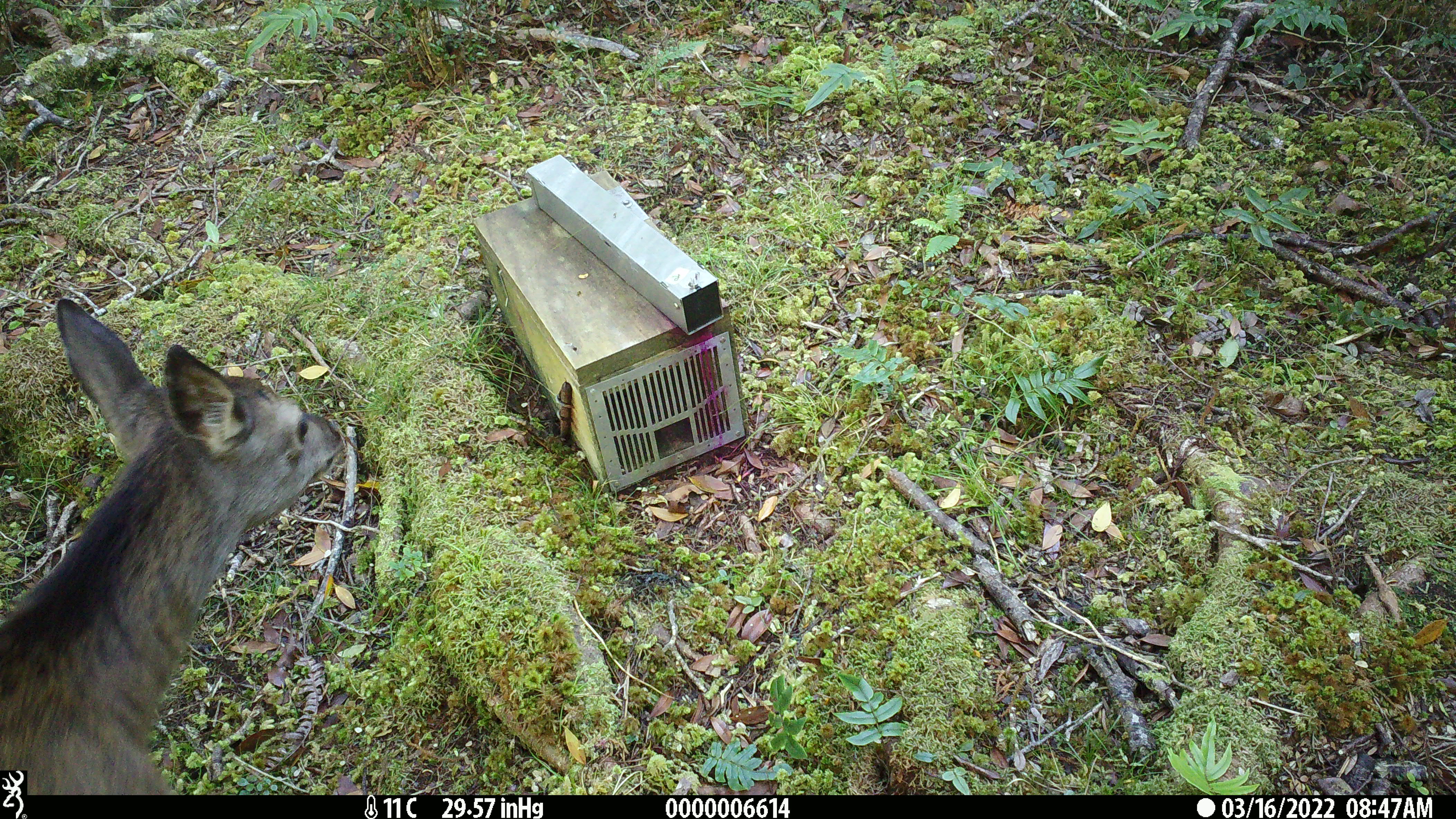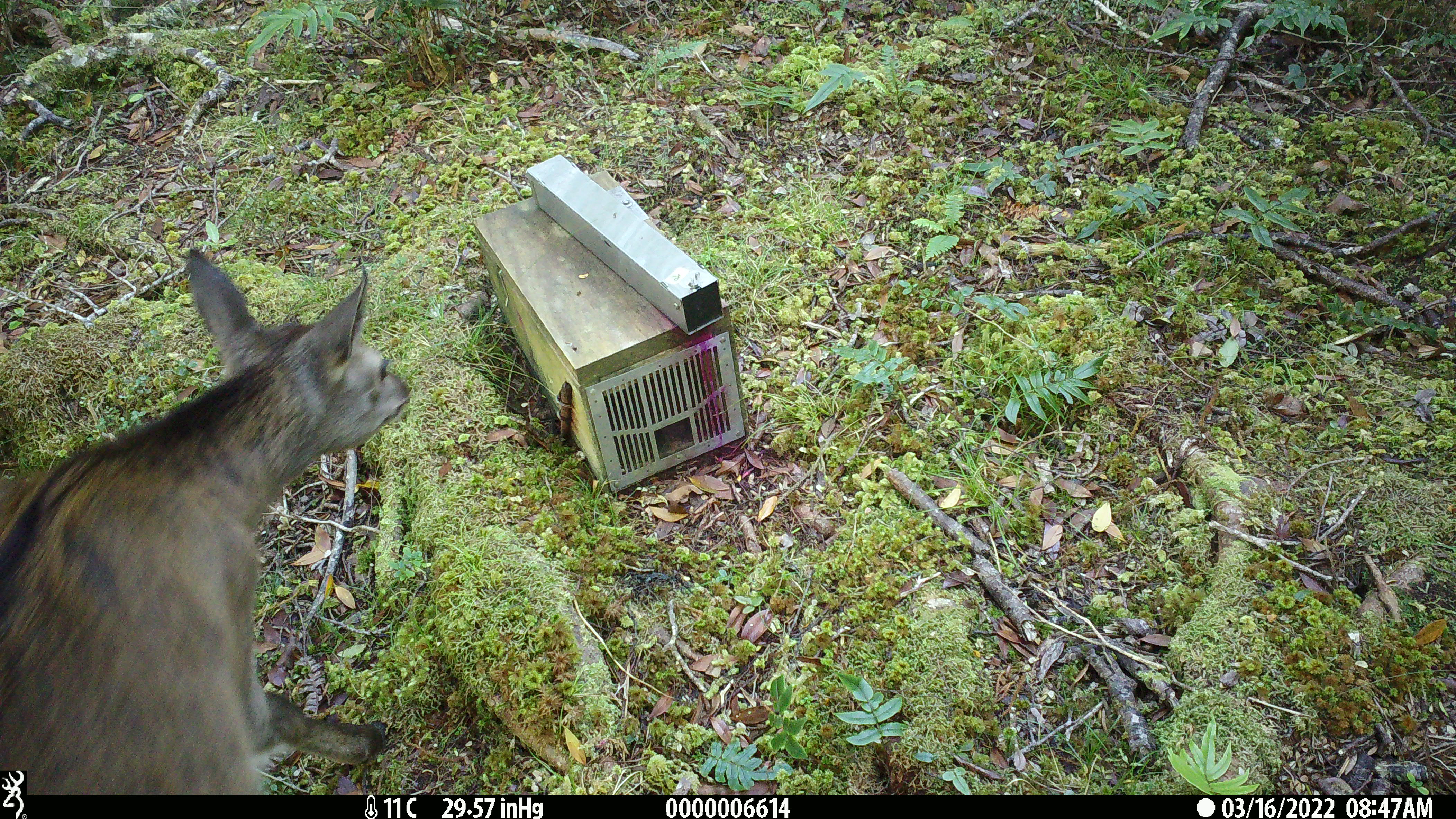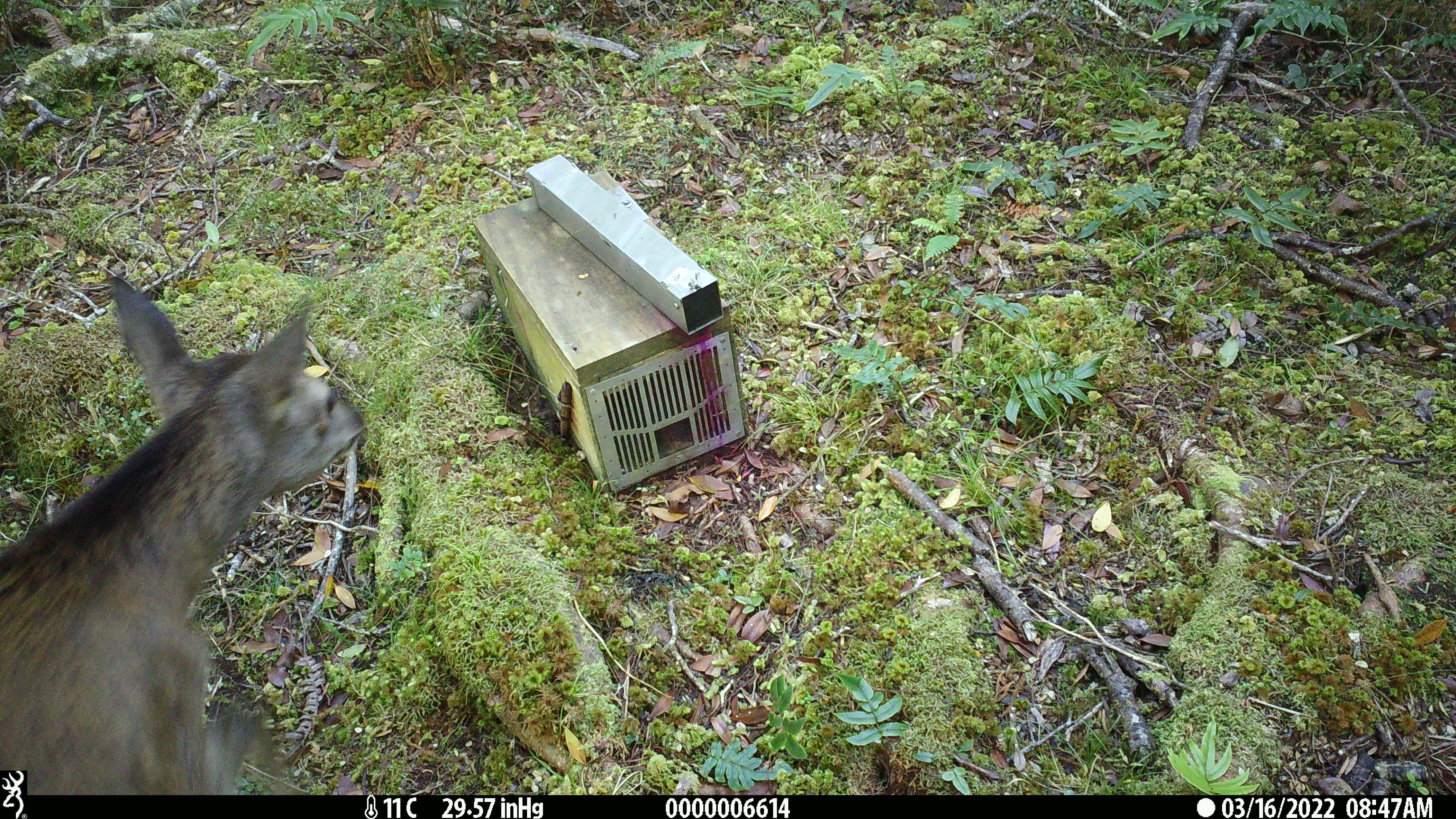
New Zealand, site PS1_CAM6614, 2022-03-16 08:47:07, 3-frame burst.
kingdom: Animalia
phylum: Chordata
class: Mammalia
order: Artiodactyla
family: Cervidae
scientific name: Cervidae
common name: deer